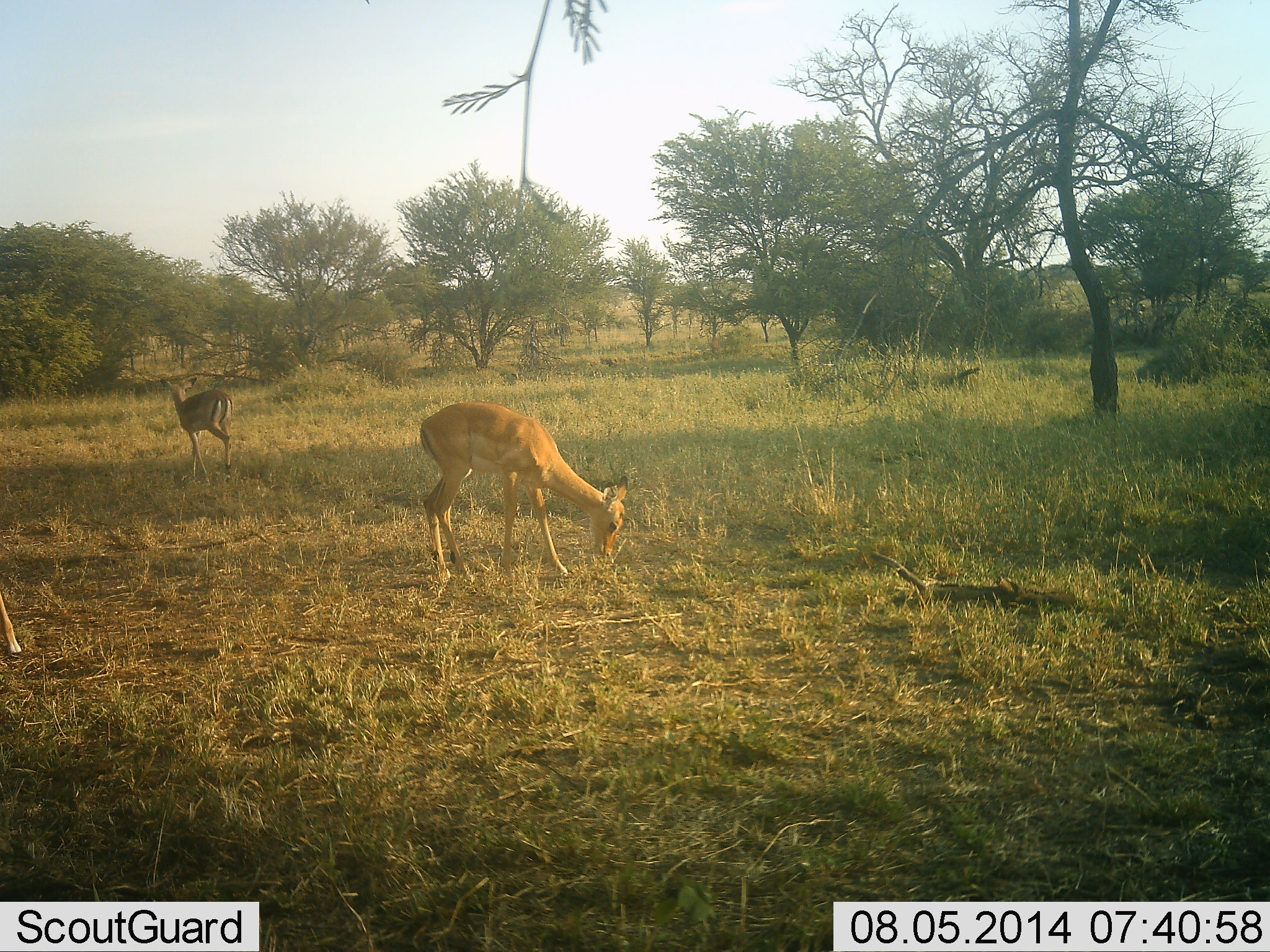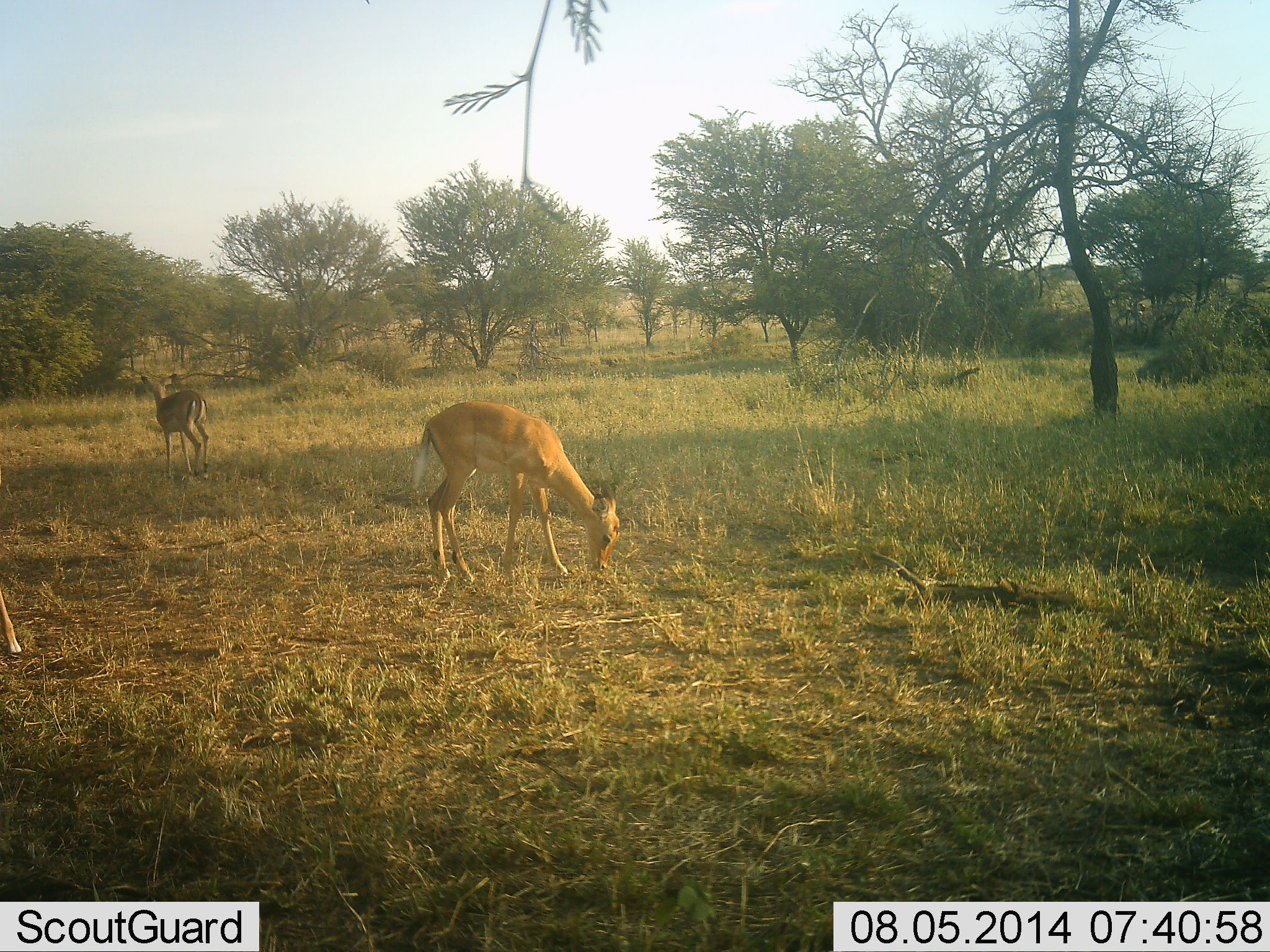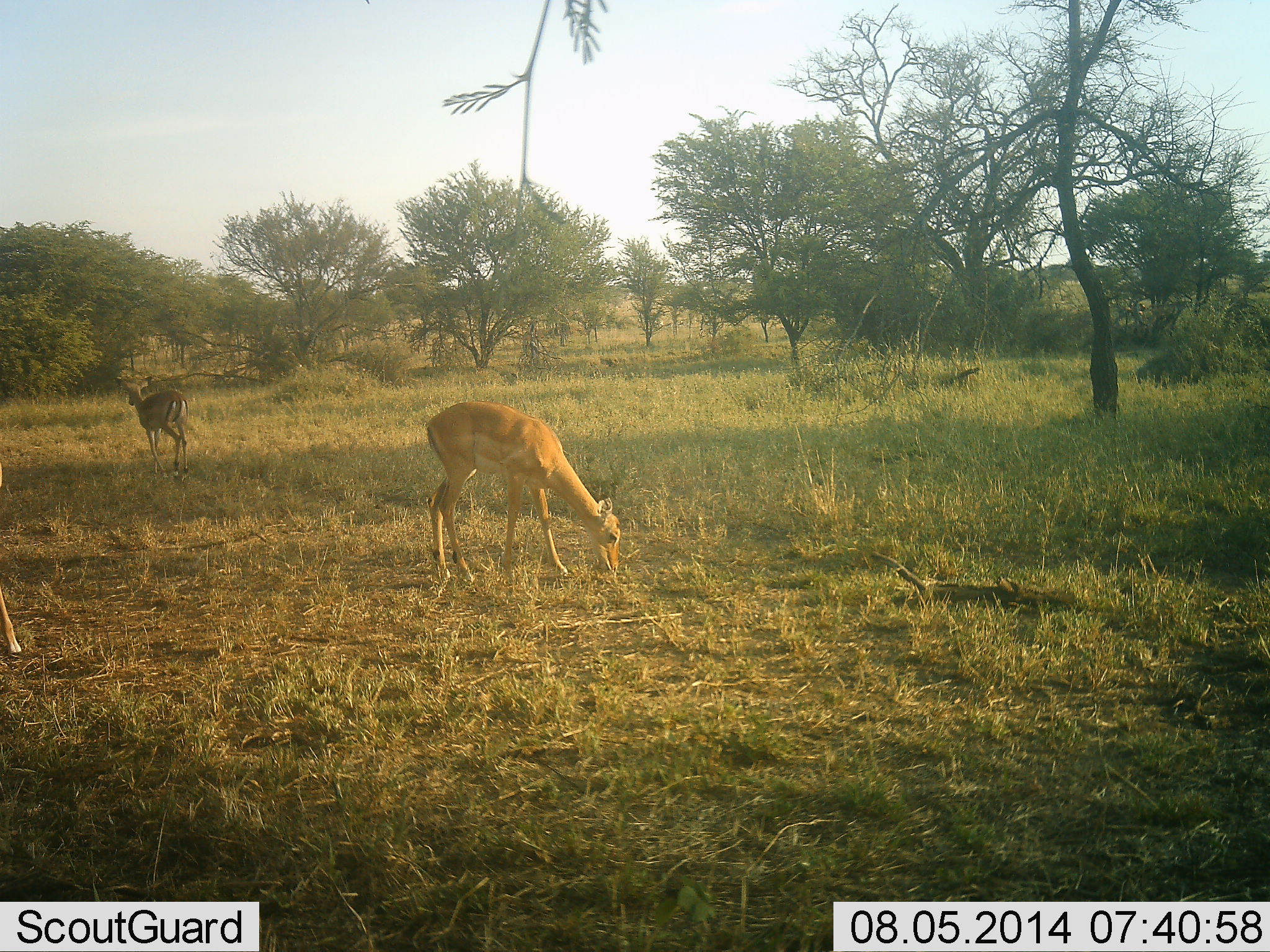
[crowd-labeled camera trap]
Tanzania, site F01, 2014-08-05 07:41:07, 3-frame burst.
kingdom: Animalia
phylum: Chordata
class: Mammalia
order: Artiodactyla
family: Bovidae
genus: Nanger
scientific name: Nanger granti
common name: grant's gazelle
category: gazellegrants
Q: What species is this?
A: Gazellegrants (grant's gazelle) (Nanger granti).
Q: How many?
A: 2.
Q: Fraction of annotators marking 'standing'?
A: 50%.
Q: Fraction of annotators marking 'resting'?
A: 0%.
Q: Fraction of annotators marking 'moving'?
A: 40%.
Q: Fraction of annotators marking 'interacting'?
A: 0%.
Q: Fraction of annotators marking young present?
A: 0%.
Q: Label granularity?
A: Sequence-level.